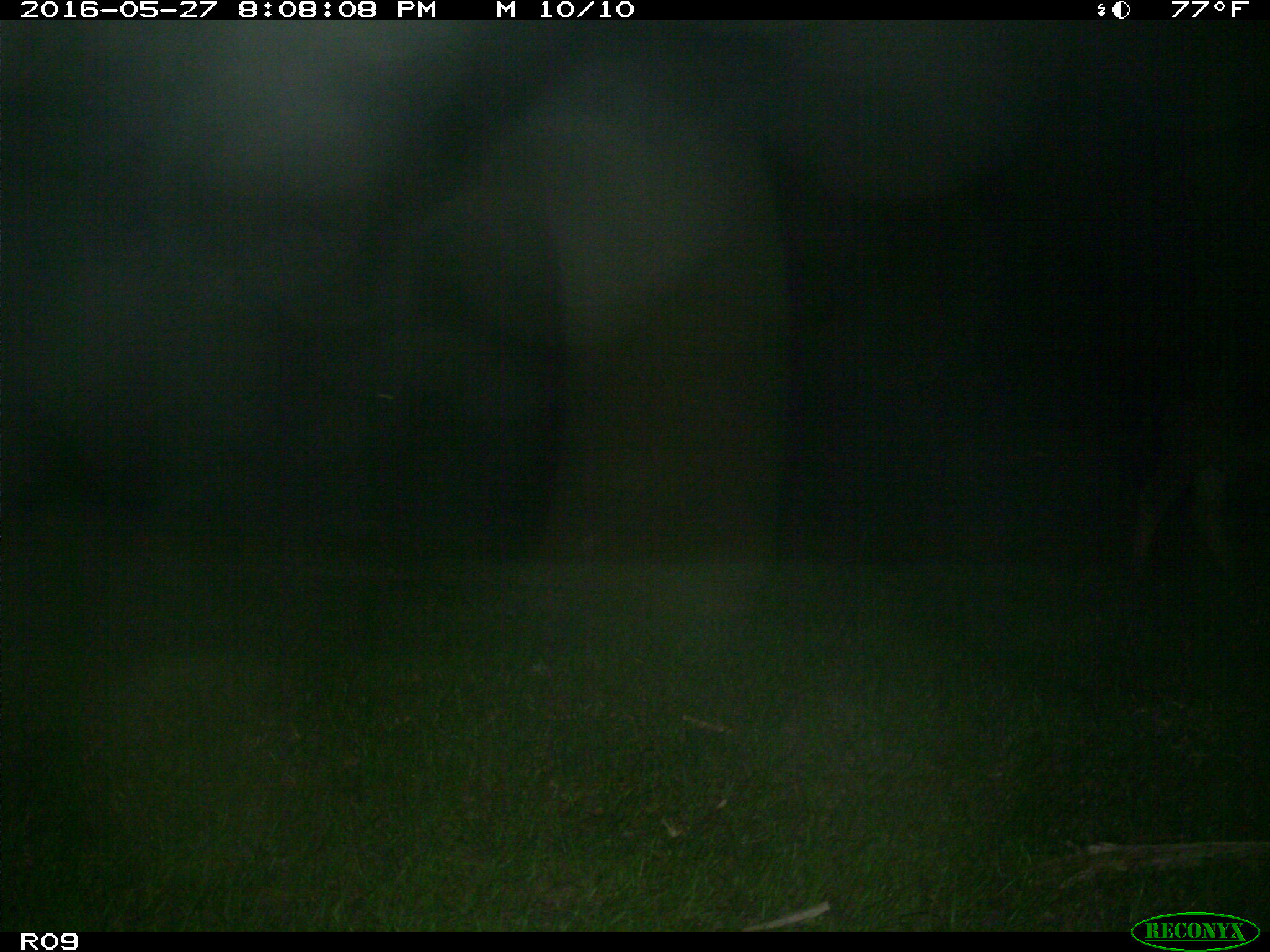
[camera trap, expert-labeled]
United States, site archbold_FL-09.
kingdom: Animalia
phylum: Chordata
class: Mammalia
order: Artiodactyla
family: Bovidae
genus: Bos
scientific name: Bos taurus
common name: domestic cow